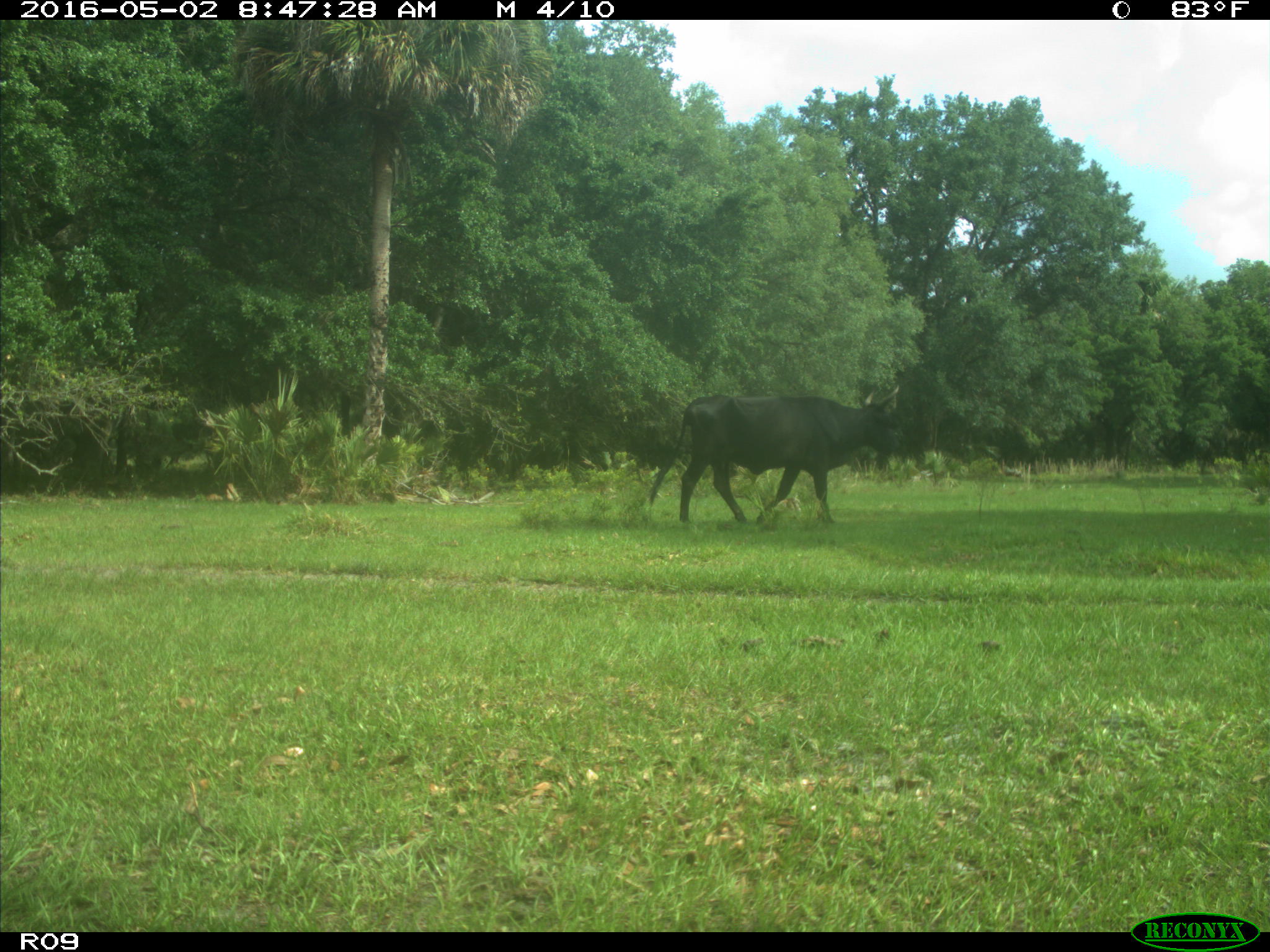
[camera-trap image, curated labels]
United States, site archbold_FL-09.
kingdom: Animalia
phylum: Chordata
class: Mammalia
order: Artiodactyla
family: Bovidae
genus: Bos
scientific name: Bos taurus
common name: domestic cow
Bos taurus (domestic cow).